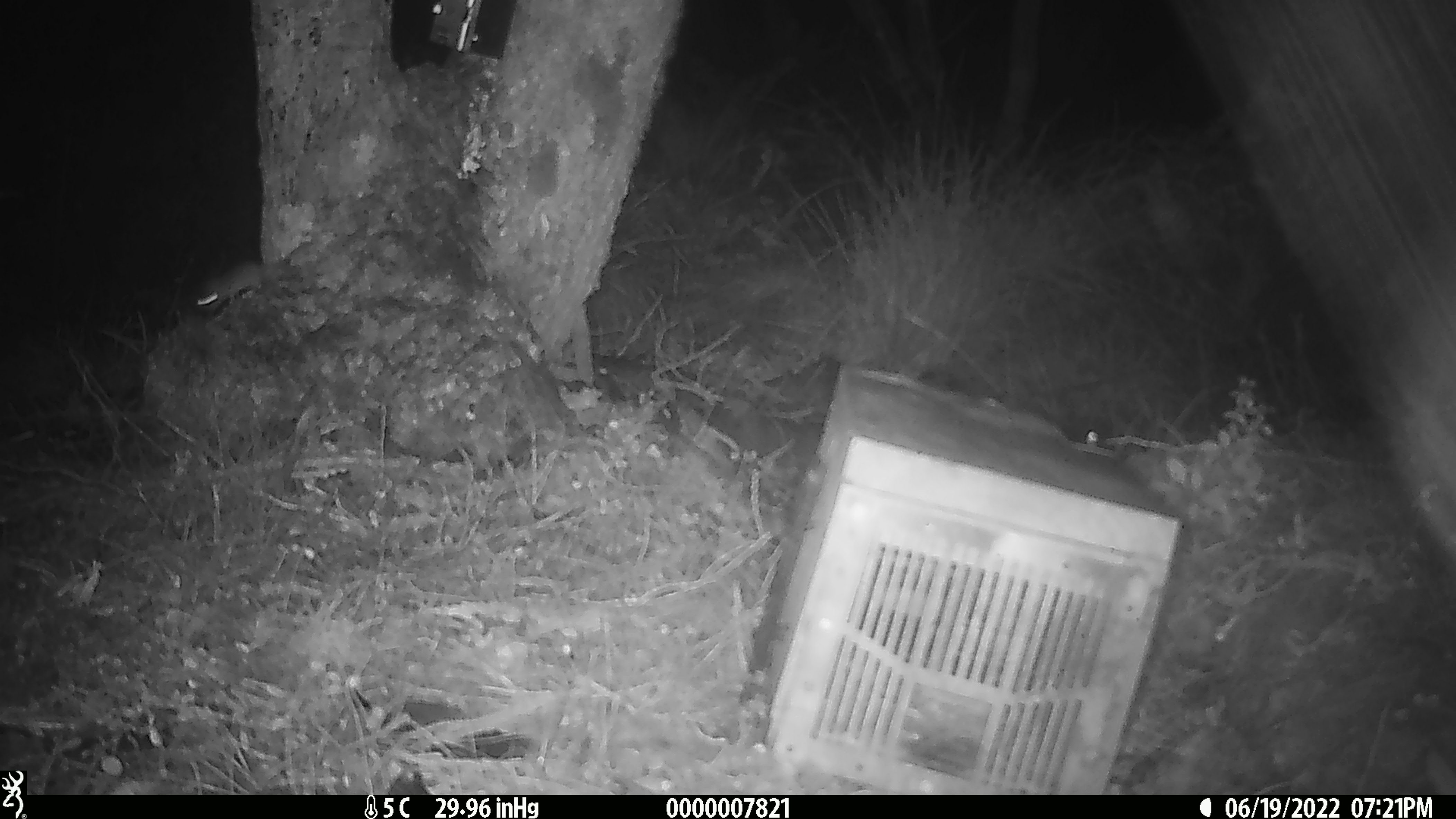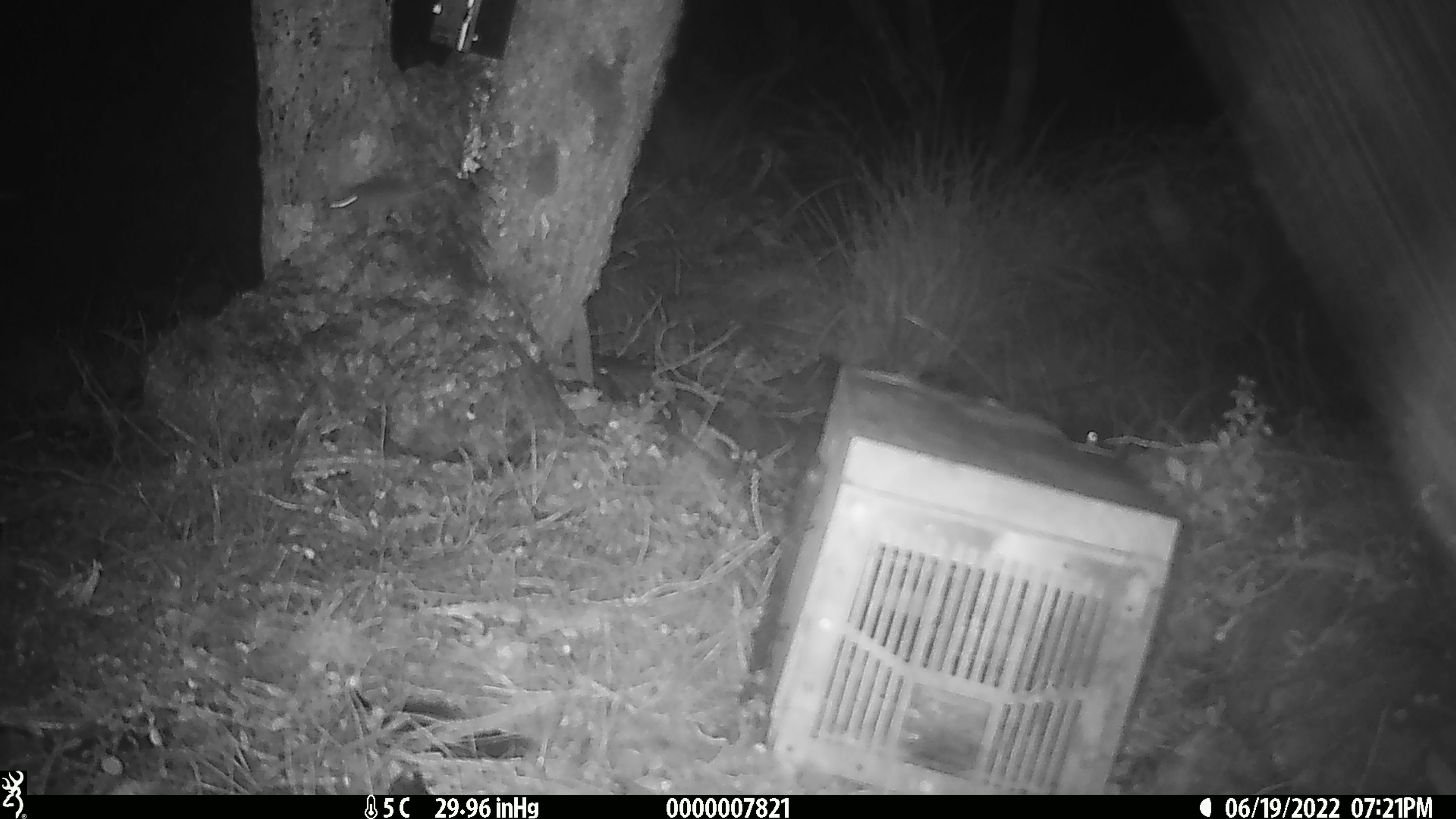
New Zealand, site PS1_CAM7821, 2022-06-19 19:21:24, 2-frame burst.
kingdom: Animalia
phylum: Chordata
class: Mammalia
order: Rodentia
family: Muridae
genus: Mus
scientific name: Mus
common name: mouse